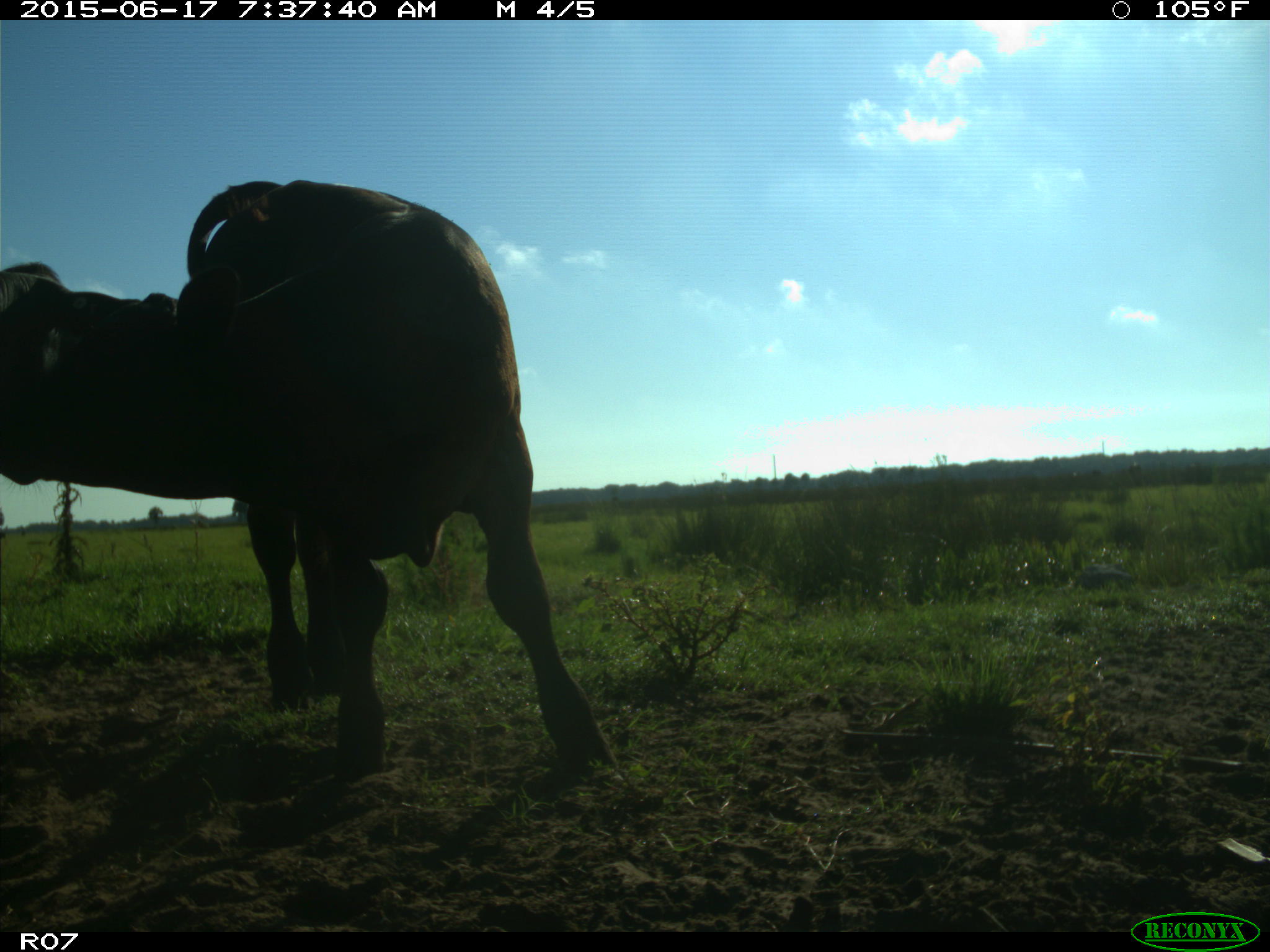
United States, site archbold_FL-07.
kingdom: Animalia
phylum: Chordata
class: Mammalia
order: Artiodactyla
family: Bovidae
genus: Bos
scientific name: Bos taurus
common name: domestic cow